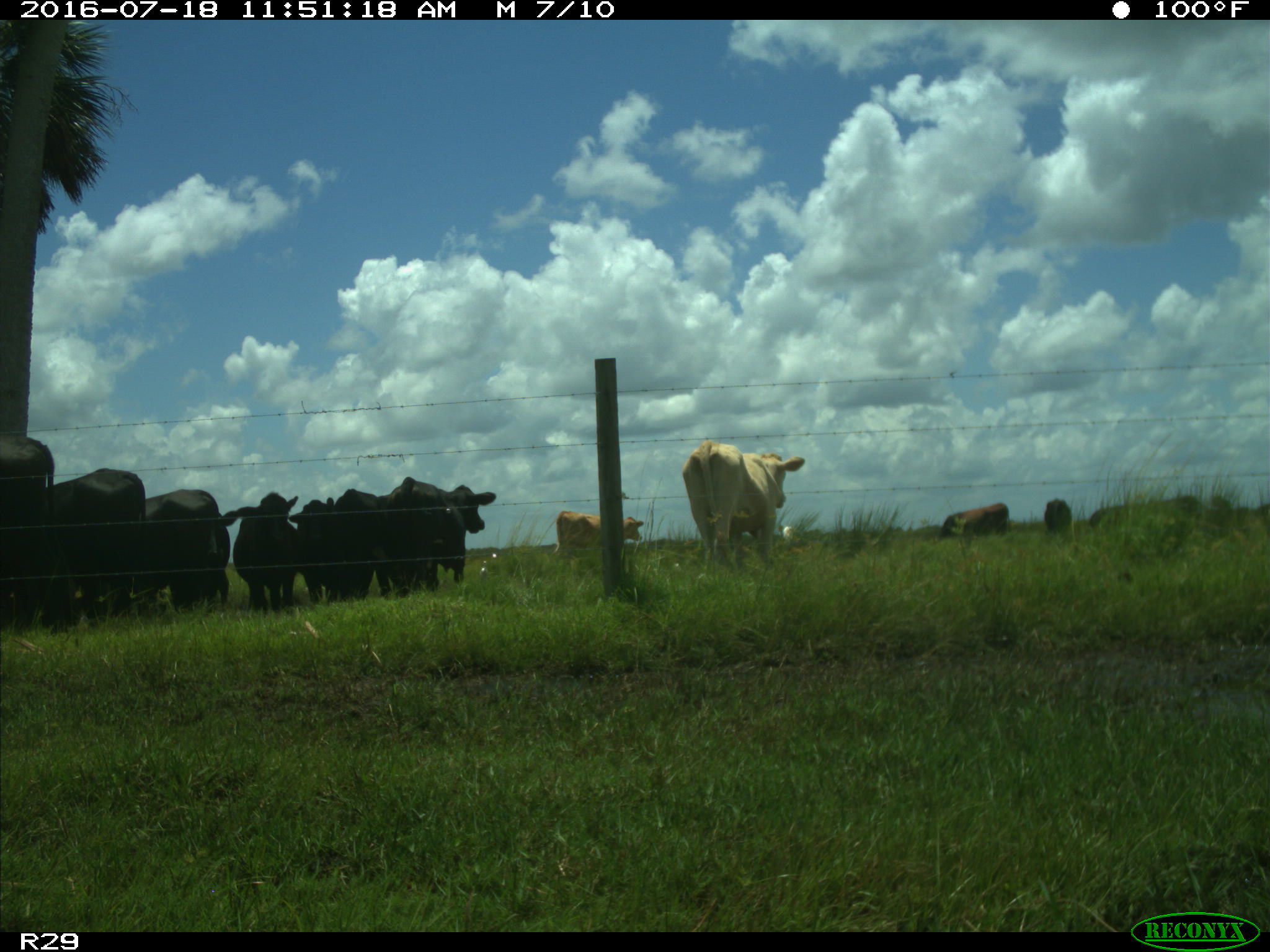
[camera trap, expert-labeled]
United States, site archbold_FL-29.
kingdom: Animalia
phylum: Chordata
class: Mammalia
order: Artiodactyla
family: Bovidae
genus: Bos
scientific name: Bos taurus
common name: domestic cow